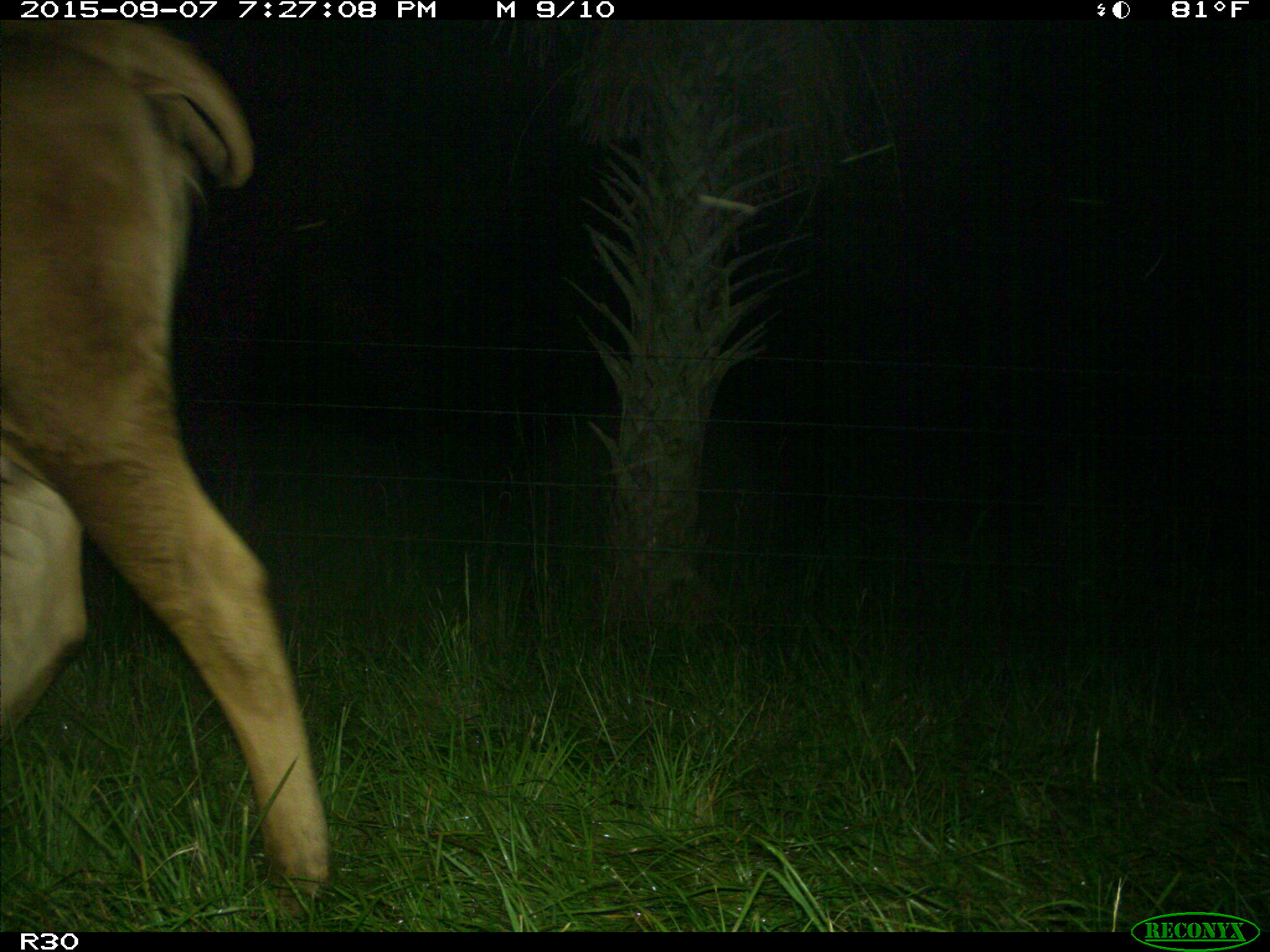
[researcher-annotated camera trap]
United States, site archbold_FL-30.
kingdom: Animalia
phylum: Chordata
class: Mammalia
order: Artiodactyla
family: Bovidae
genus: Bos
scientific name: Bos taurus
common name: domestic cow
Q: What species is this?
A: Bos taurus (domestic cow).